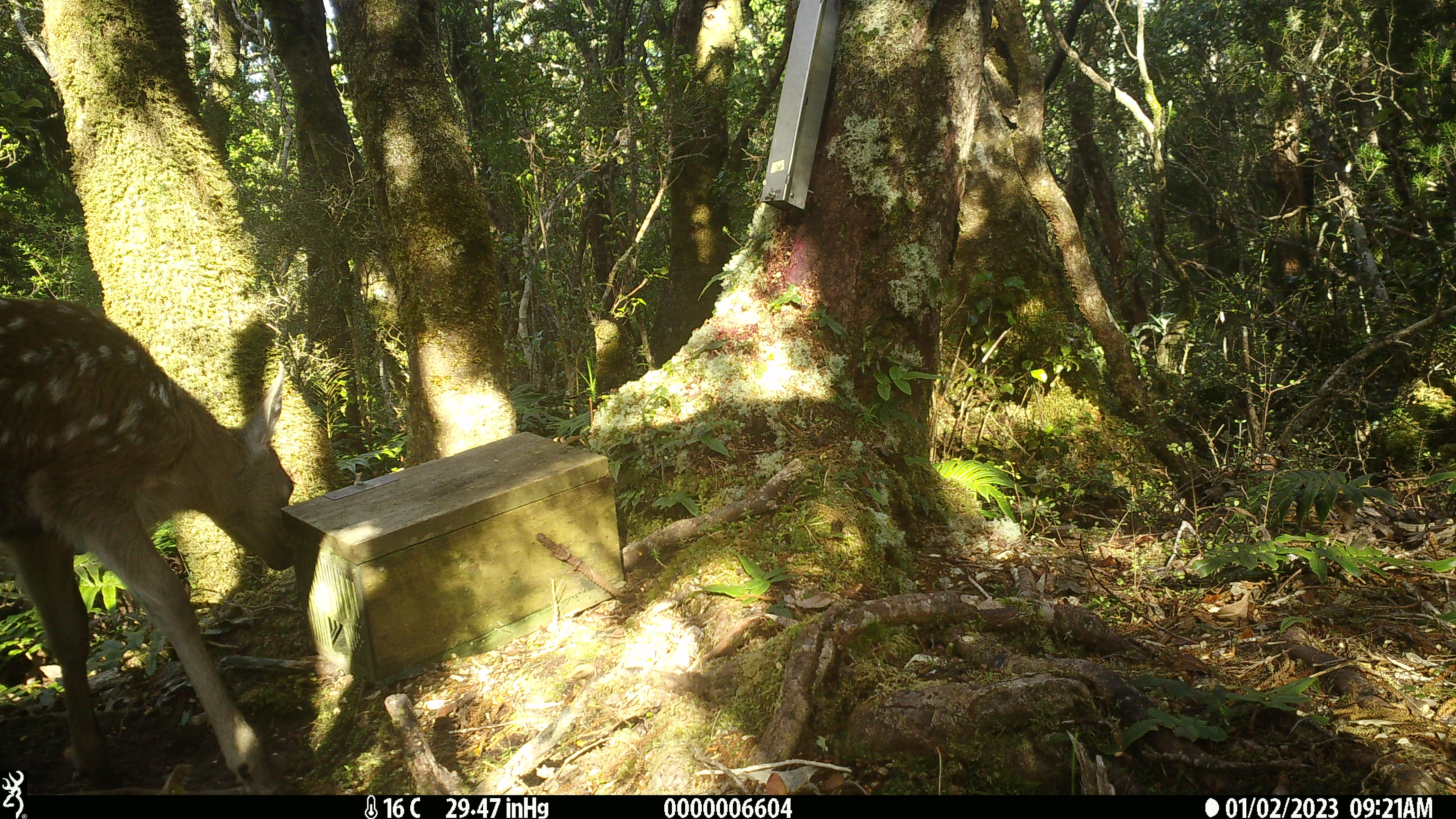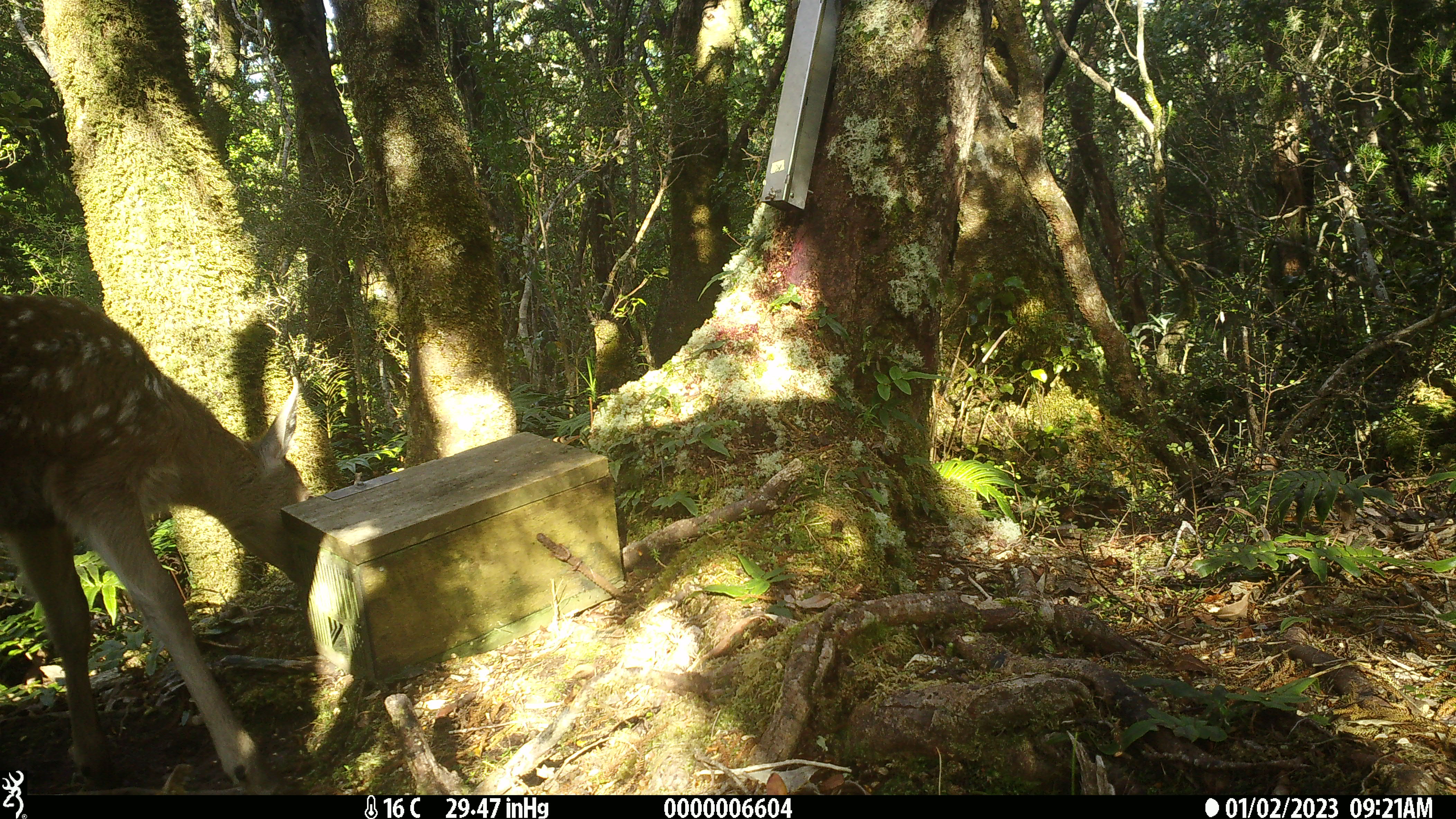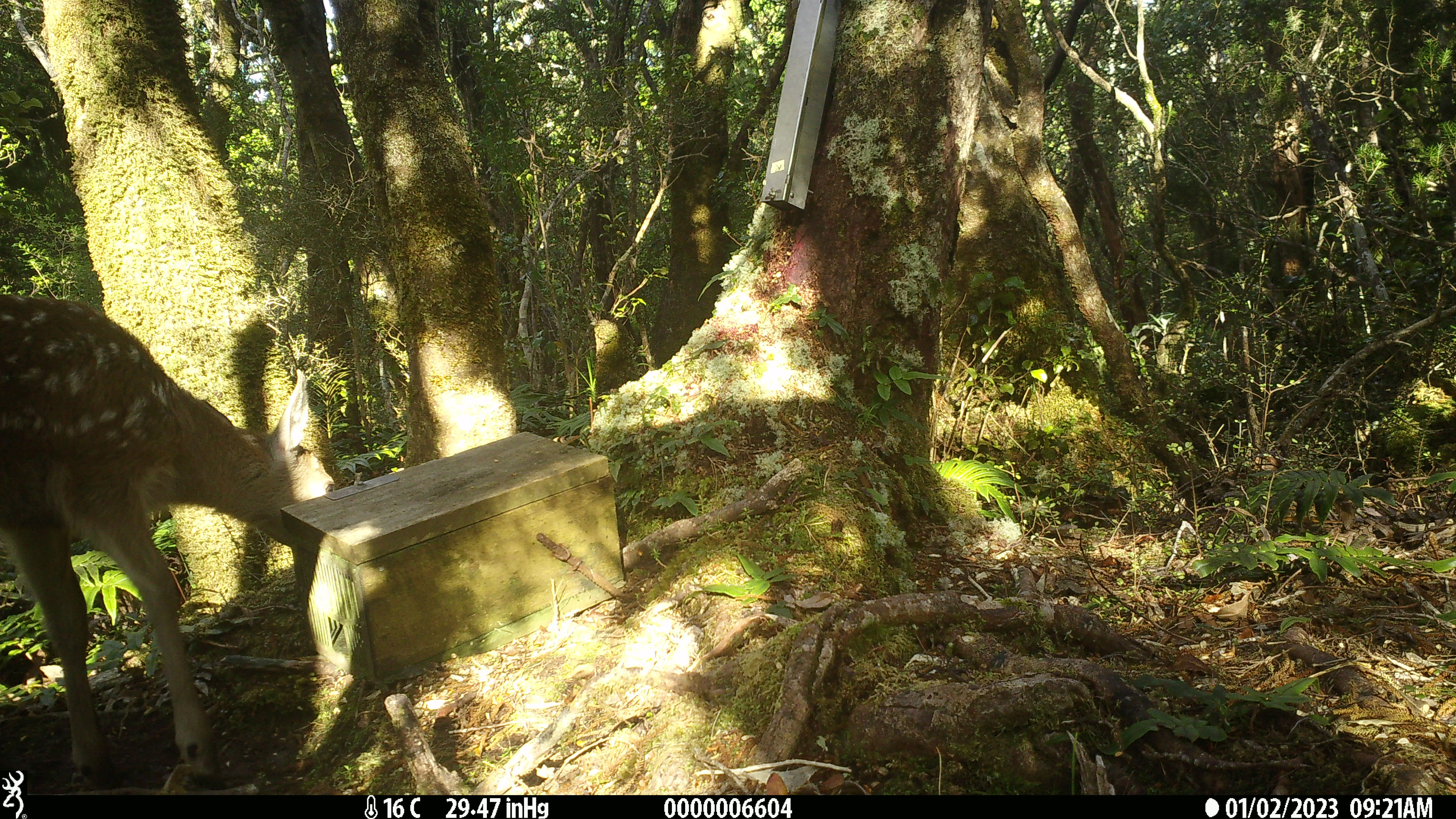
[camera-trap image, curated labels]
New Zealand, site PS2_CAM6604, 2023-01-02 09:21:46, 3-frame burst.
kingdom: Animalia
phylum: Chordata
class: Mammalia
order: Artiodactyla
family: Cervidae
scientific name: Cervidae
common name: deer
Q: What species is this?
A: Deer (Cervidae).